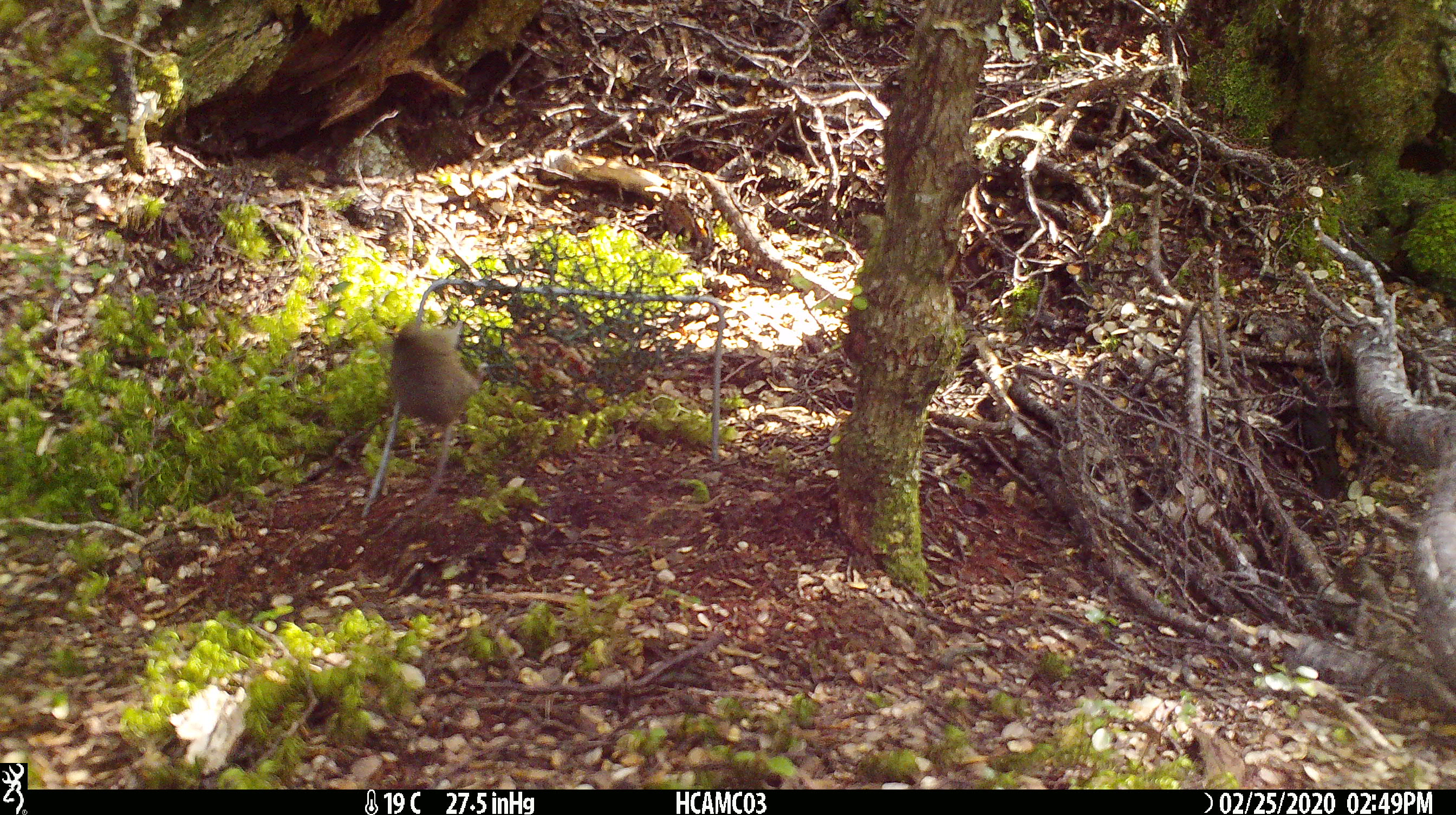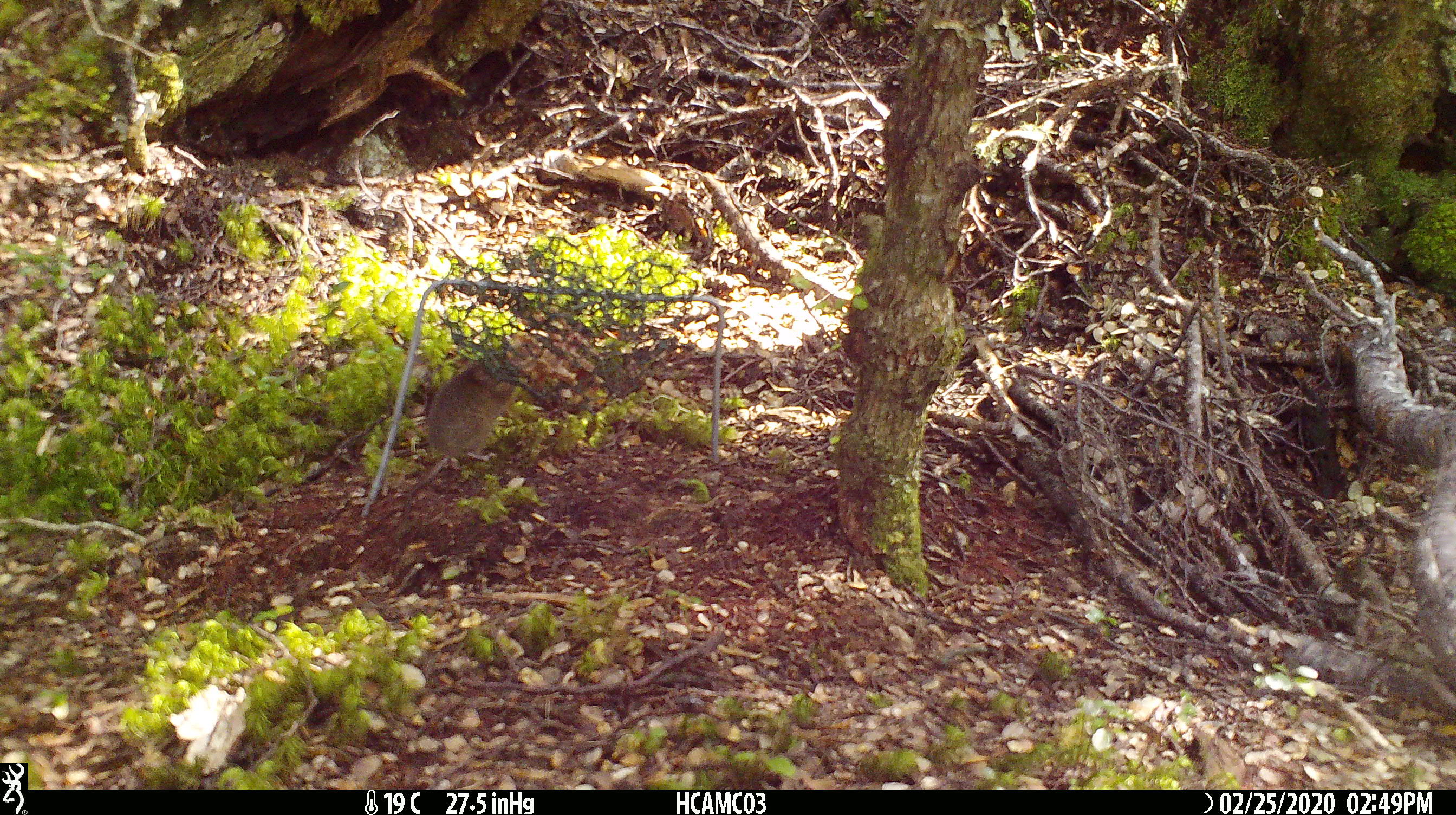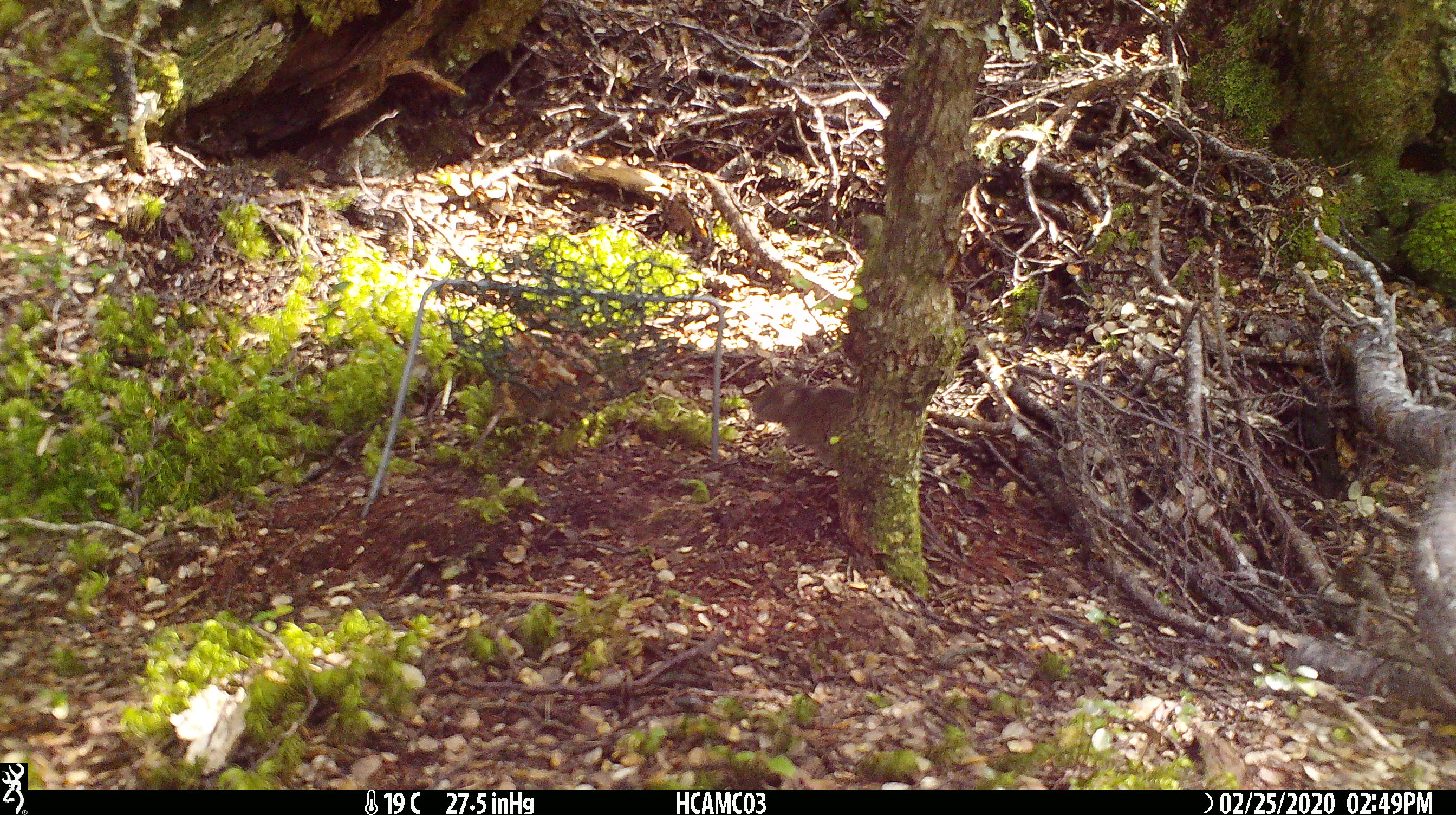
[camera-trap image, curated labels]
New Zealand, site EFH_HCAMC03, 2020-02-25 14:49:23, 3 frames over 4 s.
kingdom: Animalia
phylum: Chordata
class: Mammalia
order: Rodentia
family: Muridae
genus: Mus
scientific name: Mus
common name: mouse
Mouse (Mus).